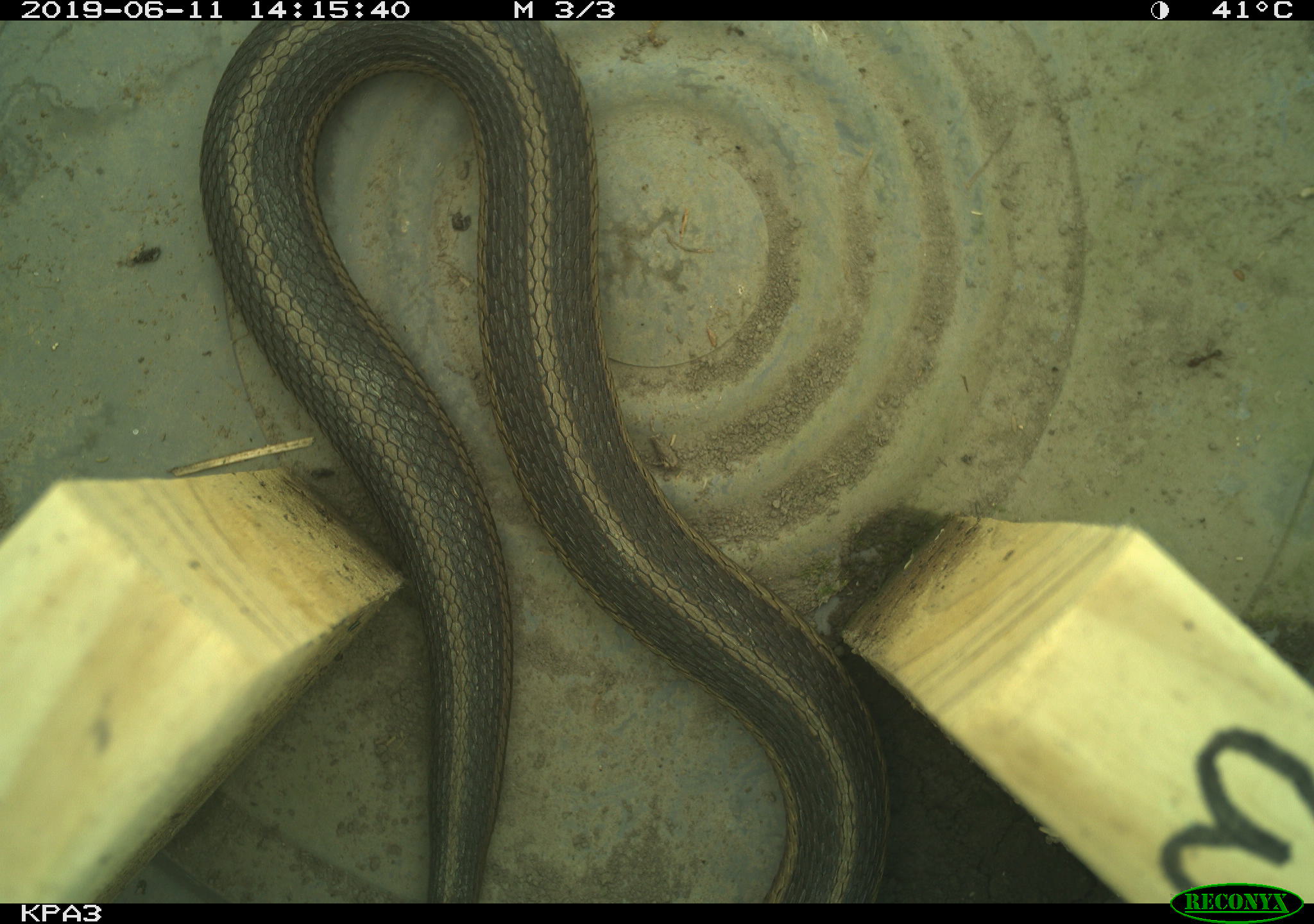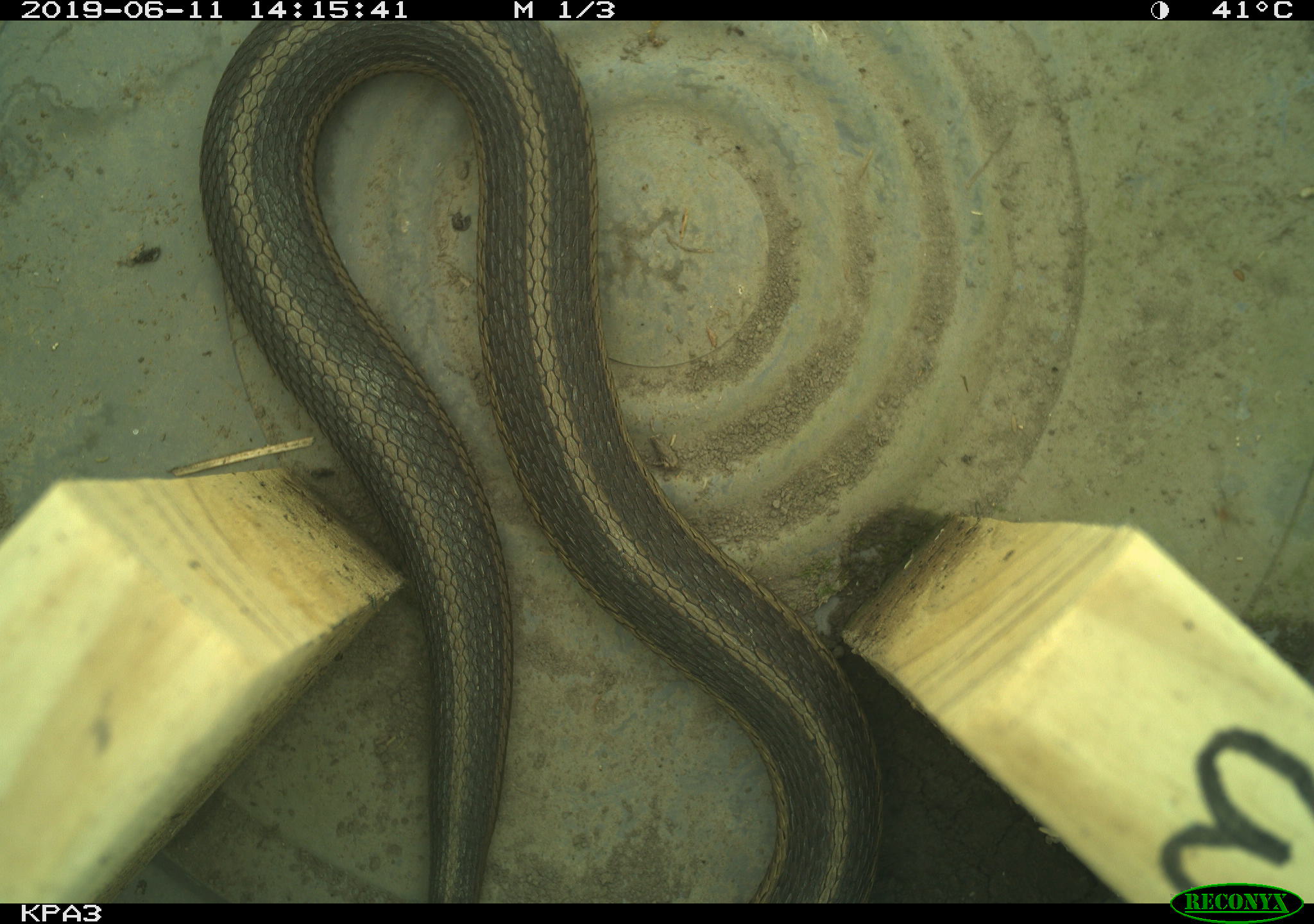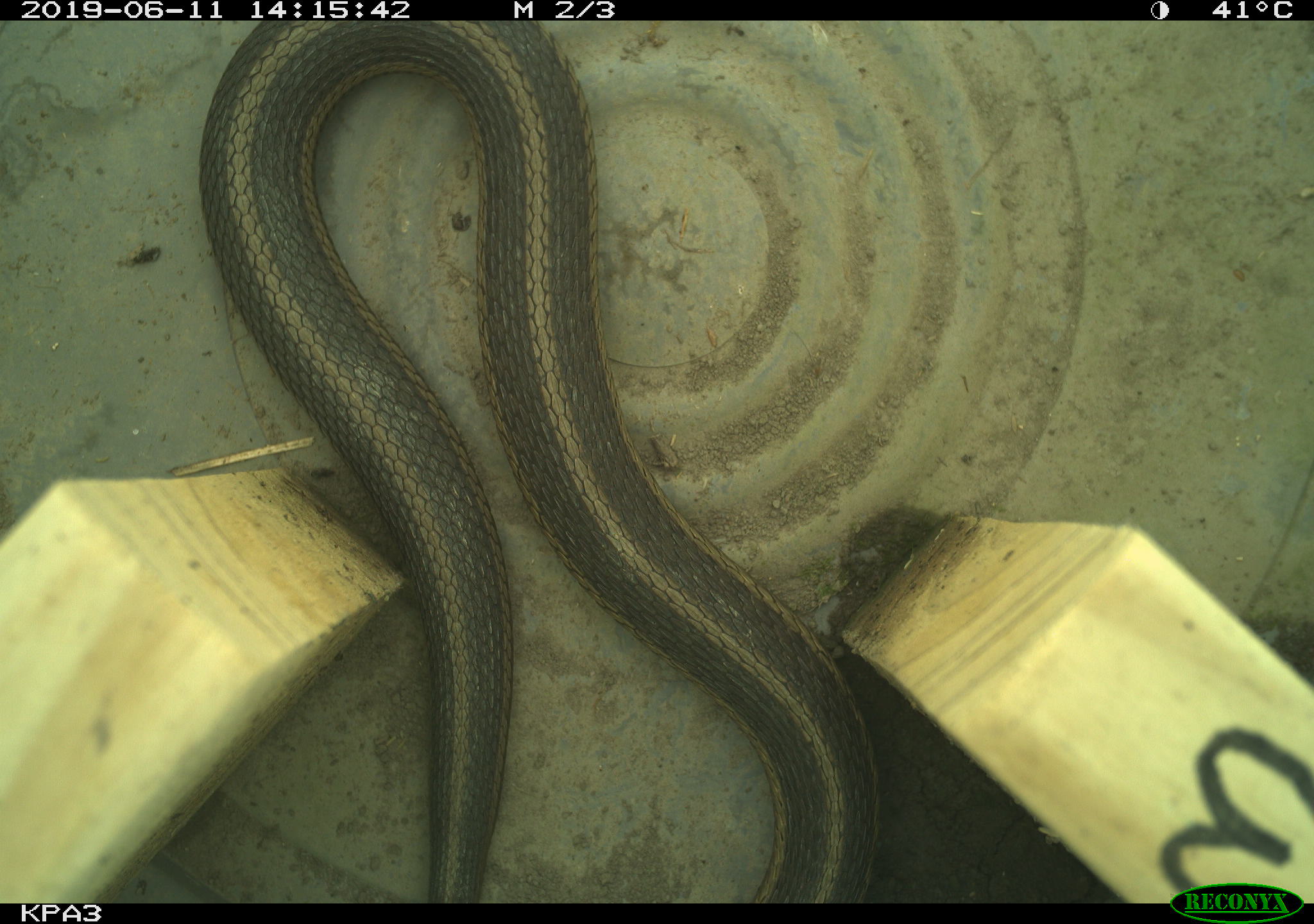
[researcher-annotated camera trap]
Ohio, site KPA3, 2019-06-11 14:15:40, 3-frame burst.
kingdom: Animalia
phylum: Chordata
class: Reptilia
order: Squamata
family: Colubridae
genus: Thamnophis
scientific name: Thamnophis sirtalis sirtalis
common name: eastern gartersnake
Eastern gartersnake (Thamnophis sirtalis sirtalis).